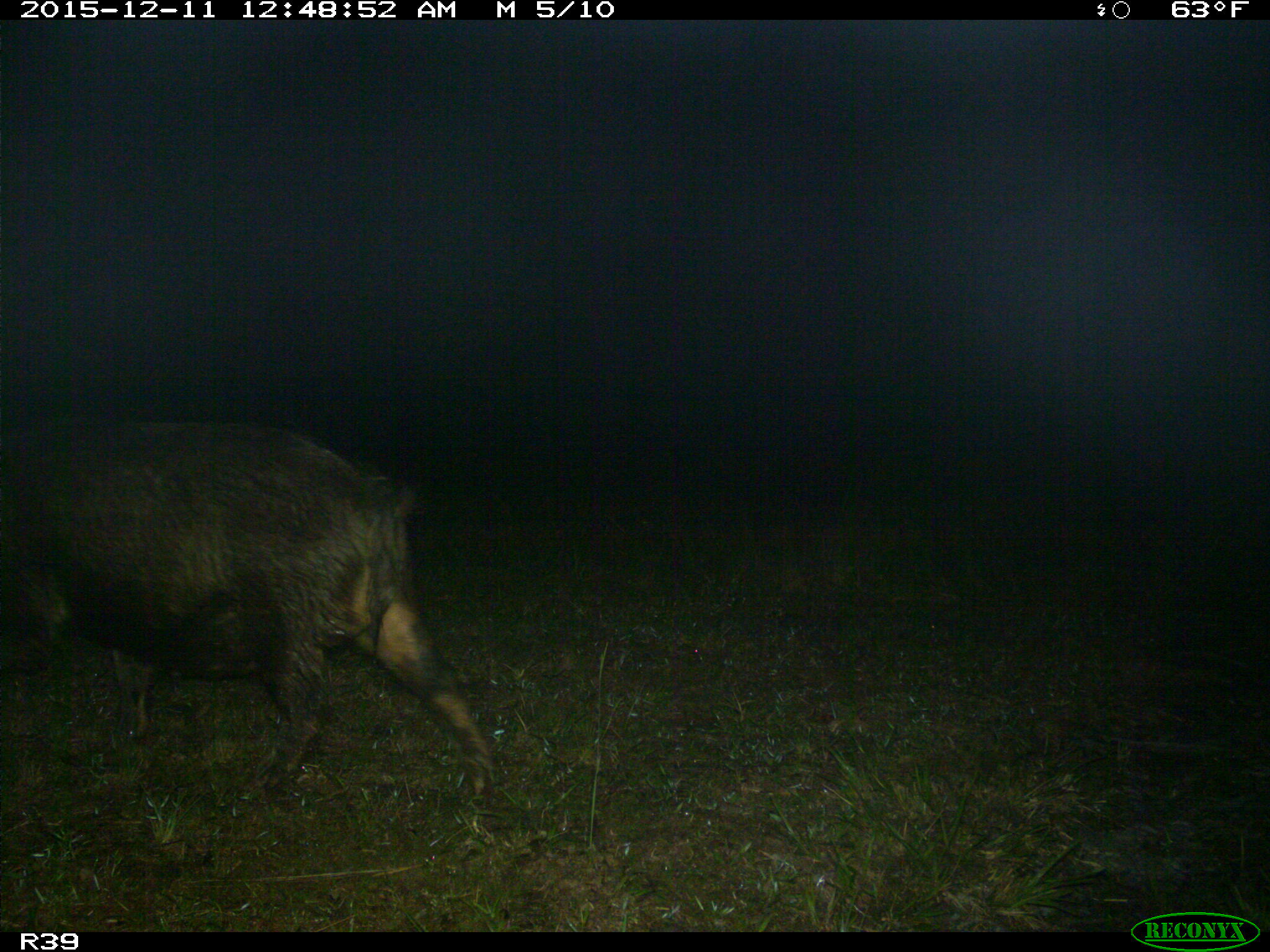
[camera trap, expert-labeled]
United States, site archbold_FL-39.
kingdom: Animalia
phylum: Chordata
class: Mammalia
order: Artiodactyla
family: Suidae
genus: Sus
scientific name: Sus scrofa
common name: wild boar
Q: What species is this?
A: Sus scrofa (wild boar).